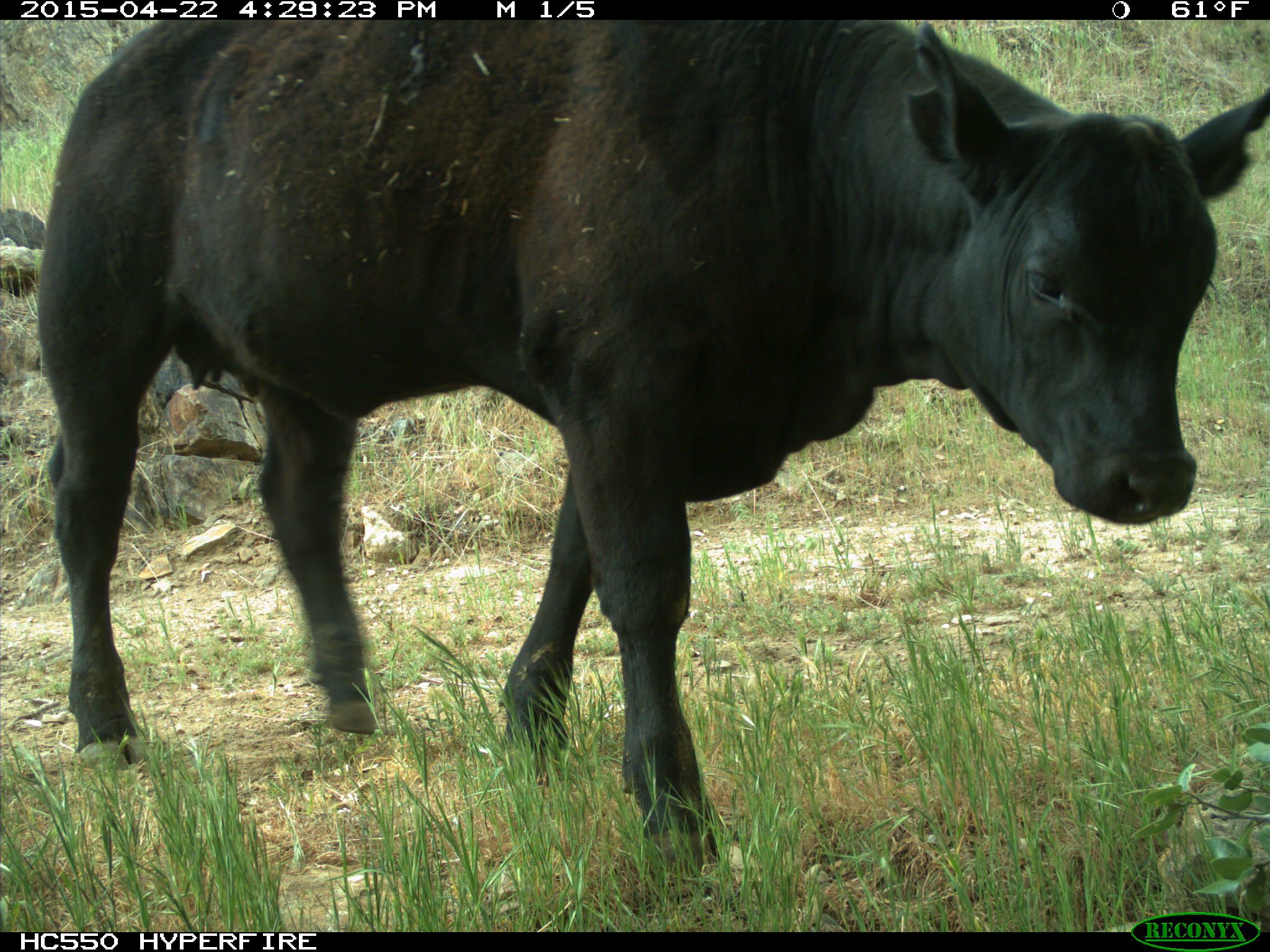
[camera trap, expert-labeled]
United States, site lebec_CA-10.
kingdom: Animalia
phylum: Chordata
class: Mammalia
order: Artiodactyla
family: Bovidae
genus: Bos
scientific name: Bos taurus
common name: domestic cow